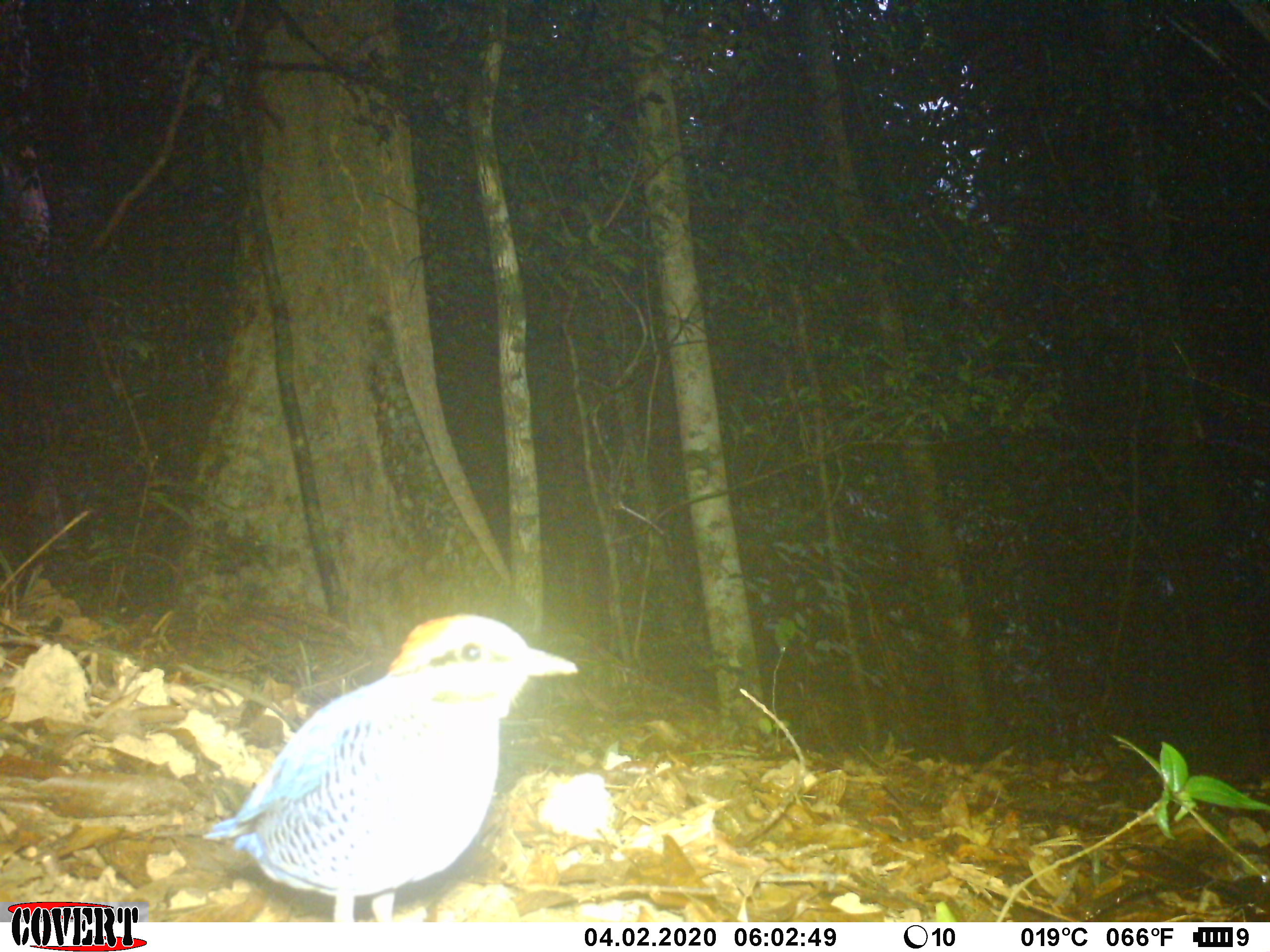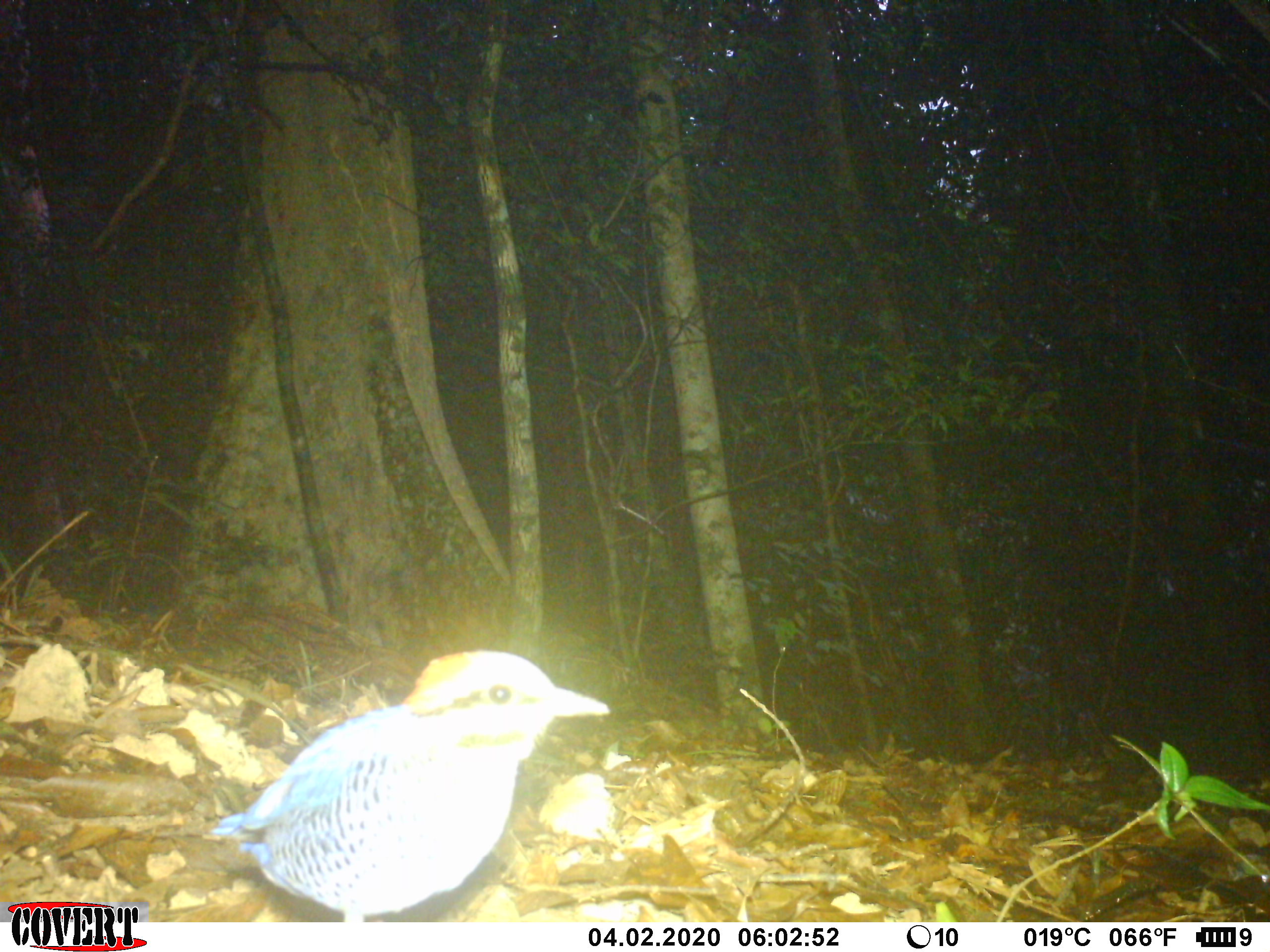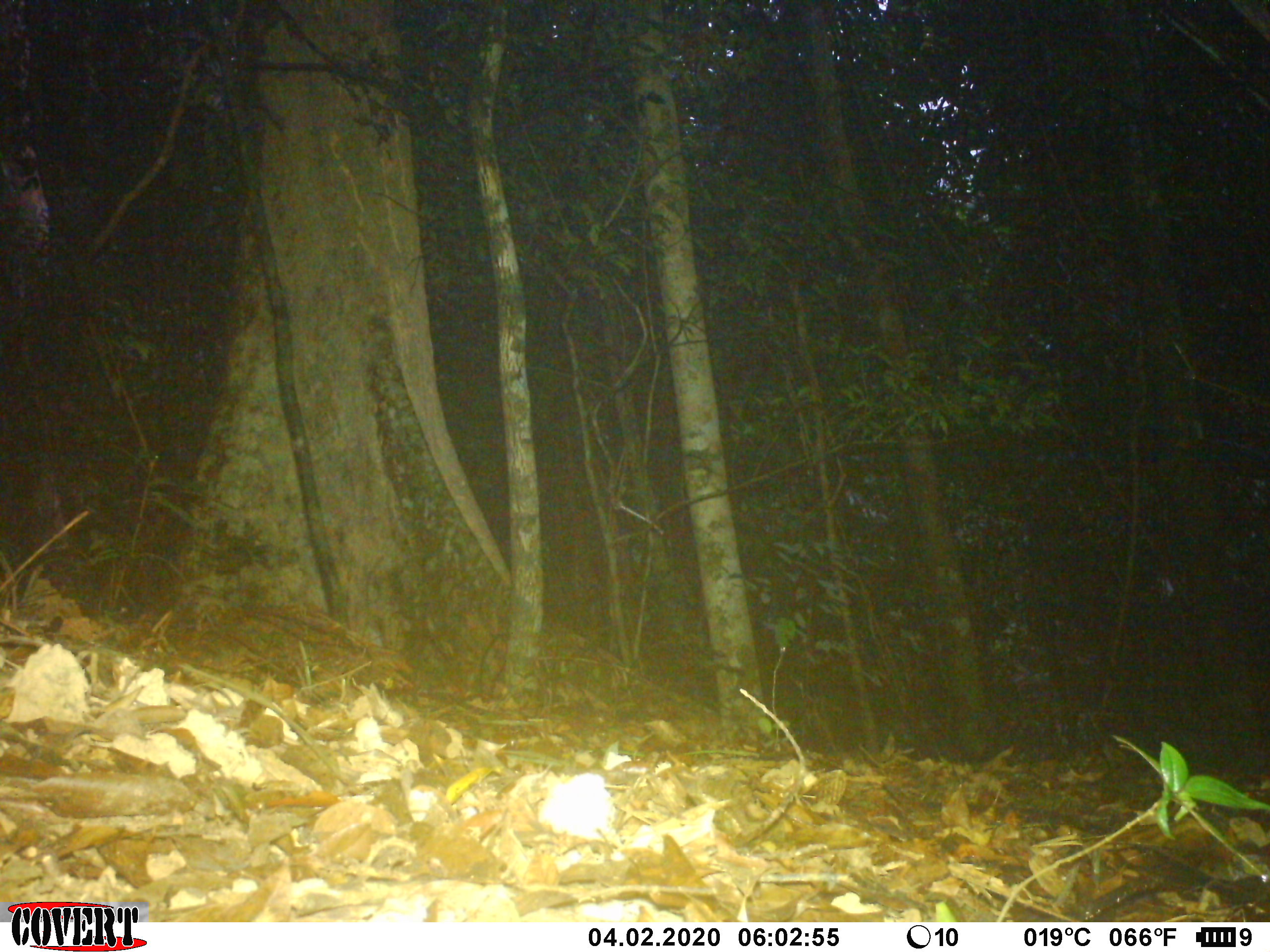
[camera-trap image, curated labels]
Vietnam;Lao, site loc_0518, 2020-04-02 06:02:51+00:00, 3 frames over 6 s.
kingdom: Animalia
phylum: Chordata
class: Aves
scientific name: Aves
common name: bird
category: unidentified bird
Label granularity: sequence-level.